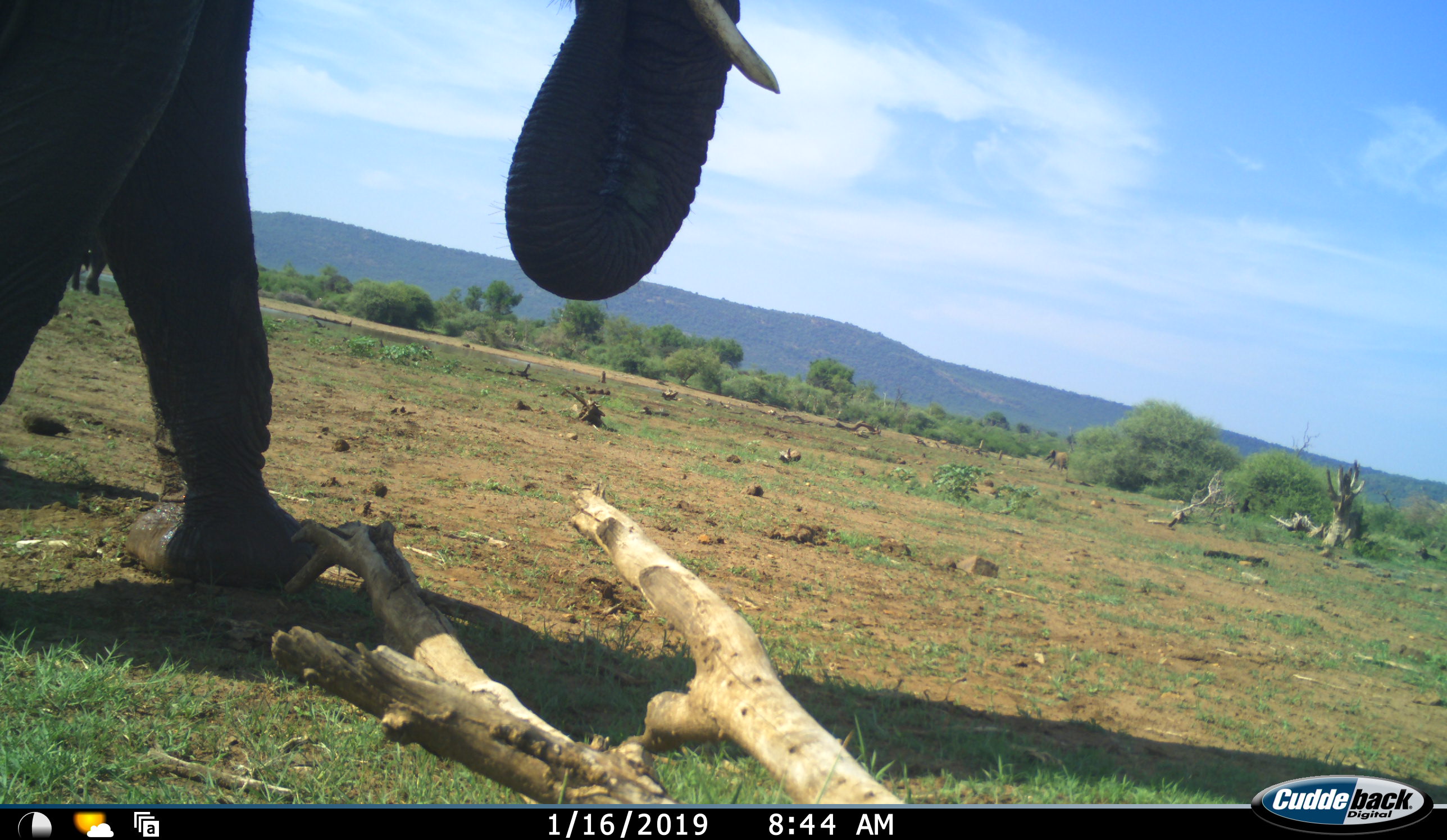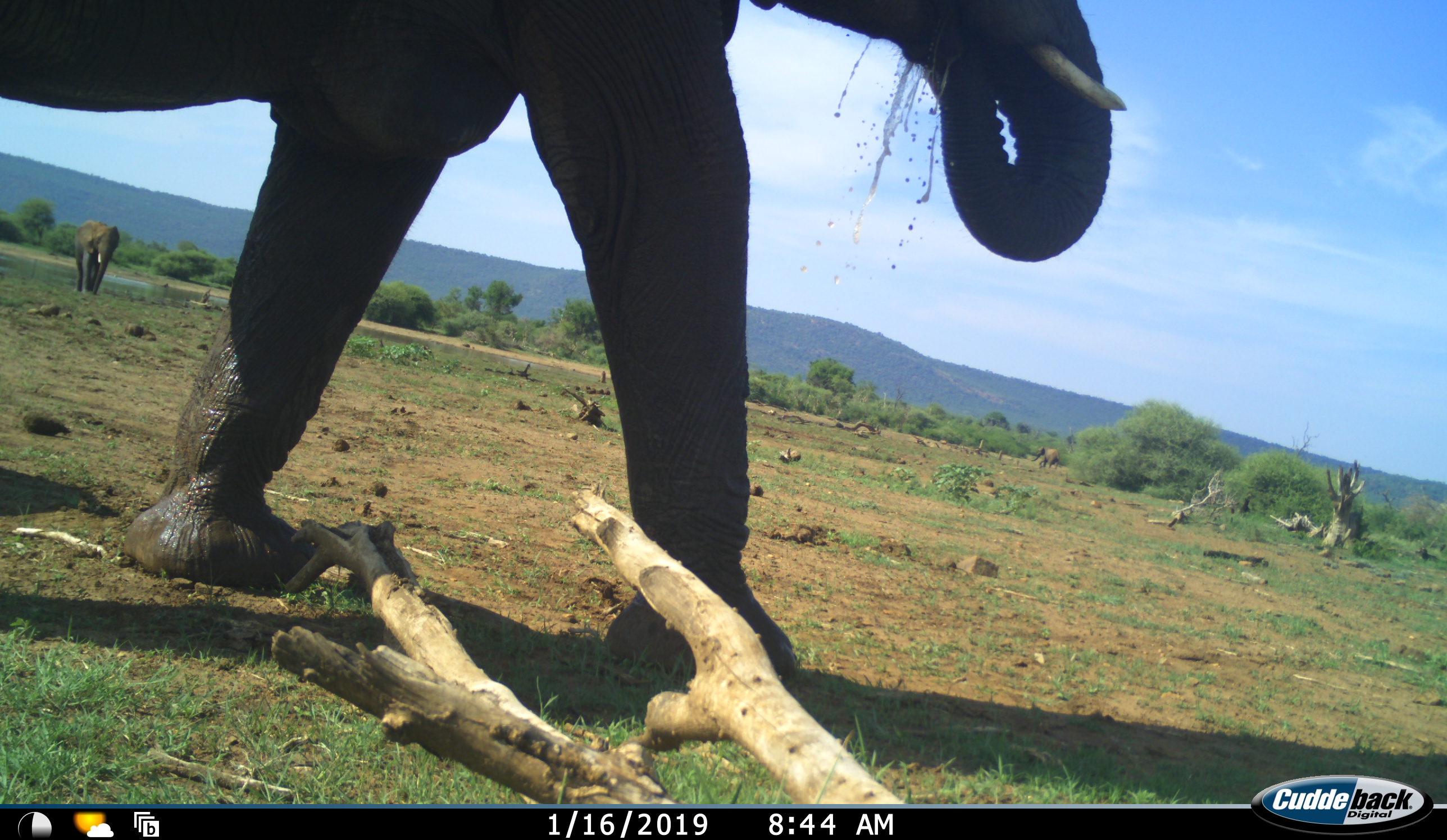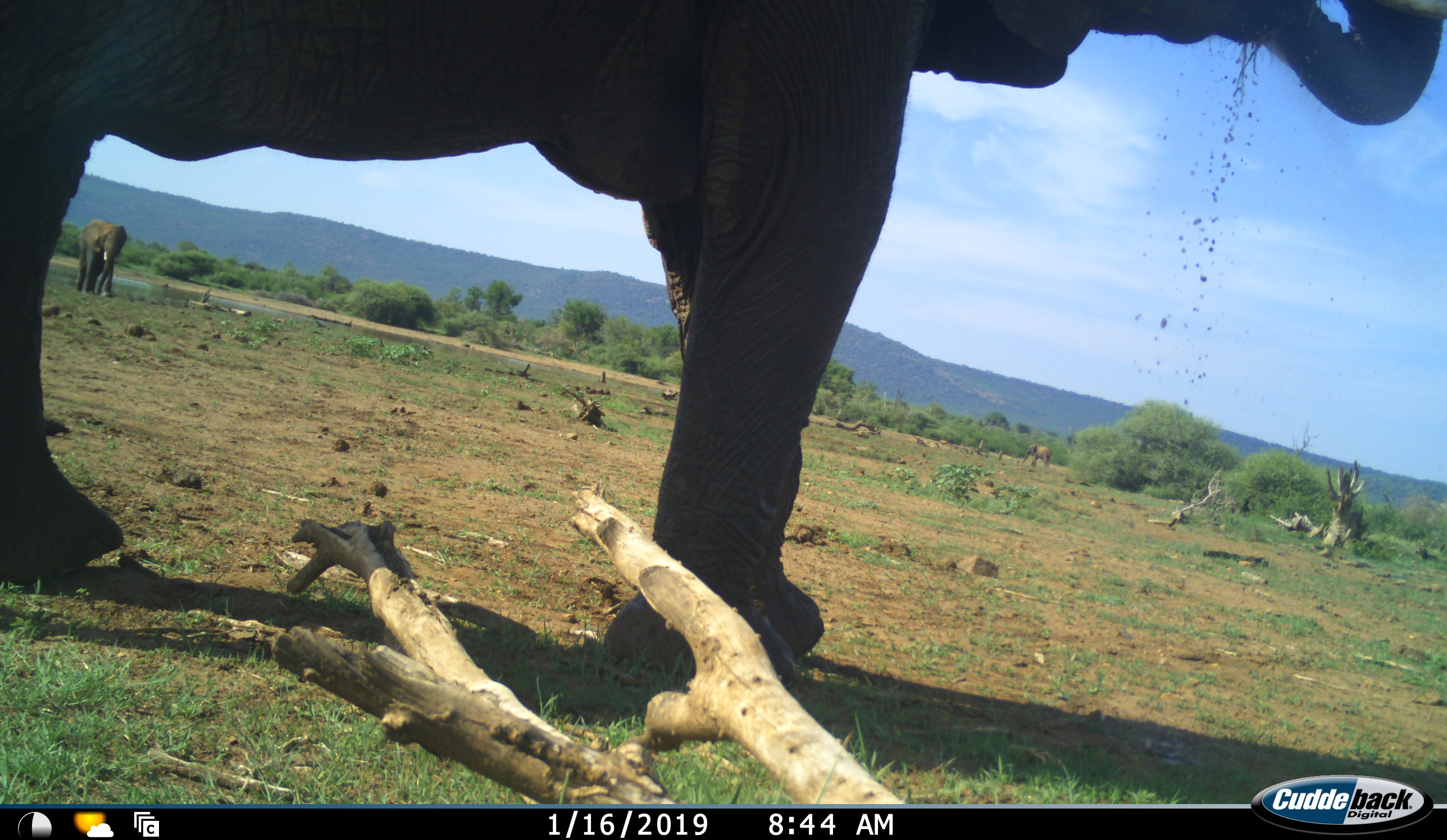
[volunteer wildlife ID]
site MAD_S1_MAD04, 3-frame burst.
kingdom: Animalia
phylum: Chordata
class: Mammalia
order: Proboscidea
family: Elephantidae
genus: Loxodonta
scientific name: Loxodonta africana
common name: african bush elephant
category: elephant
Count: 1.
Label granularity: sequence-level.